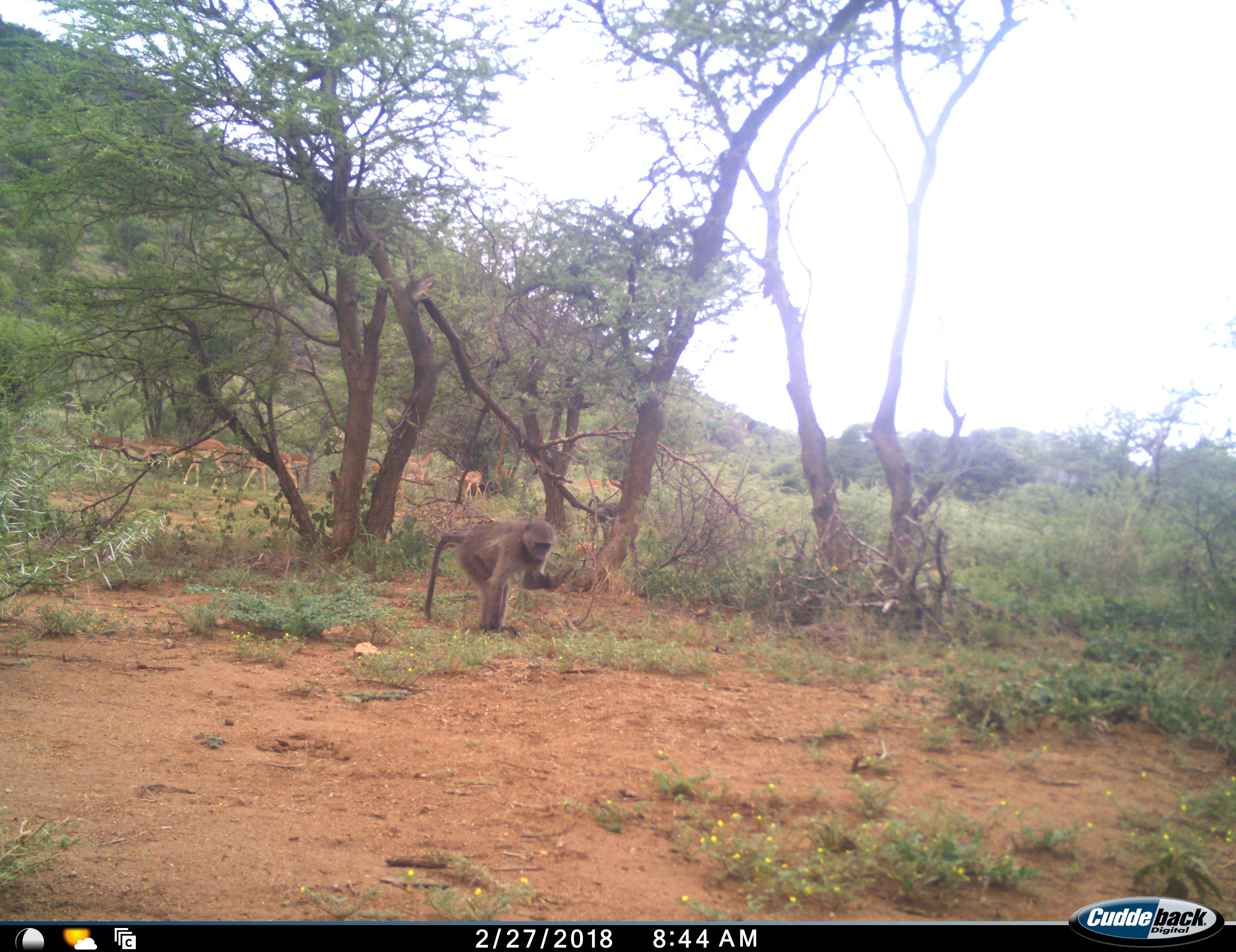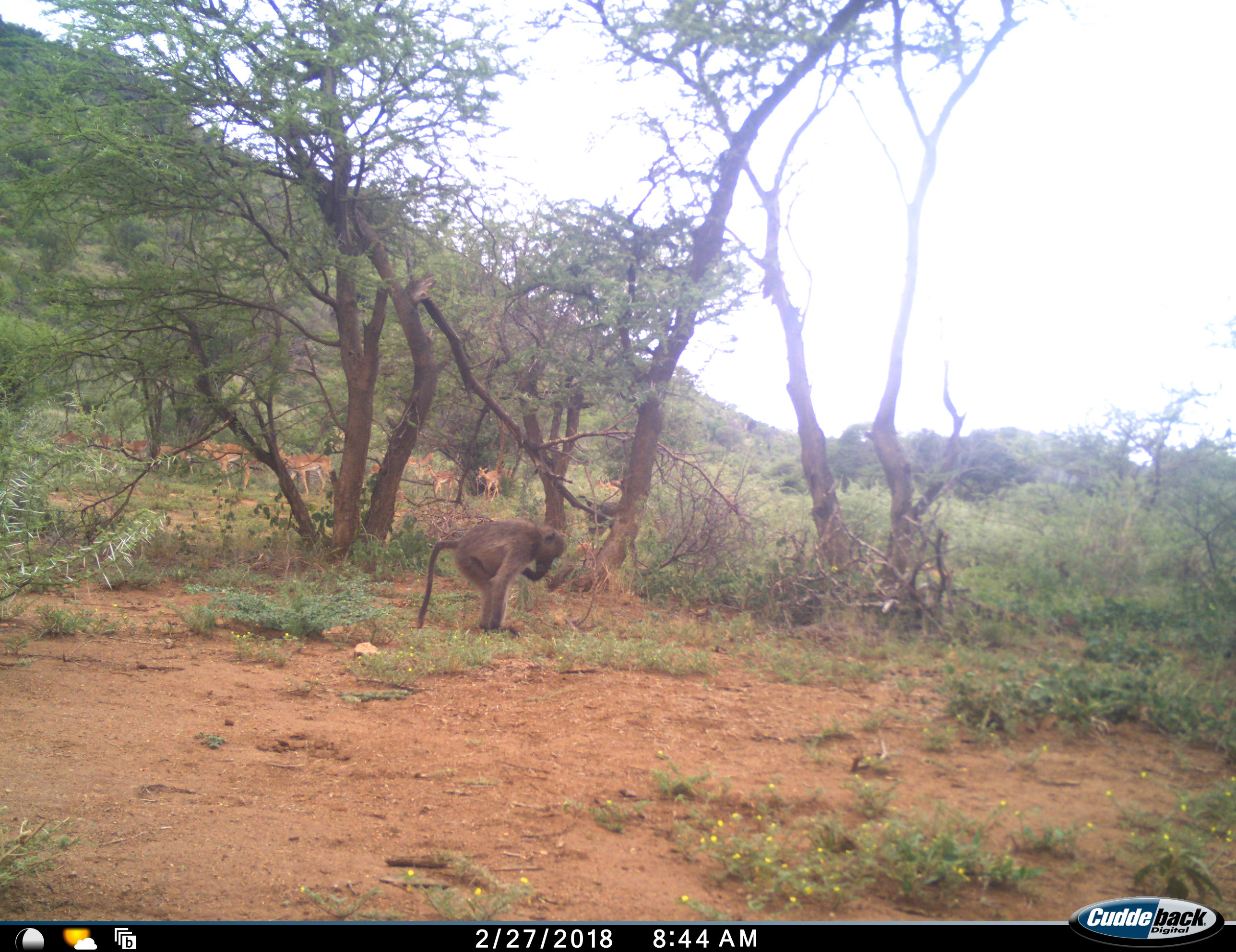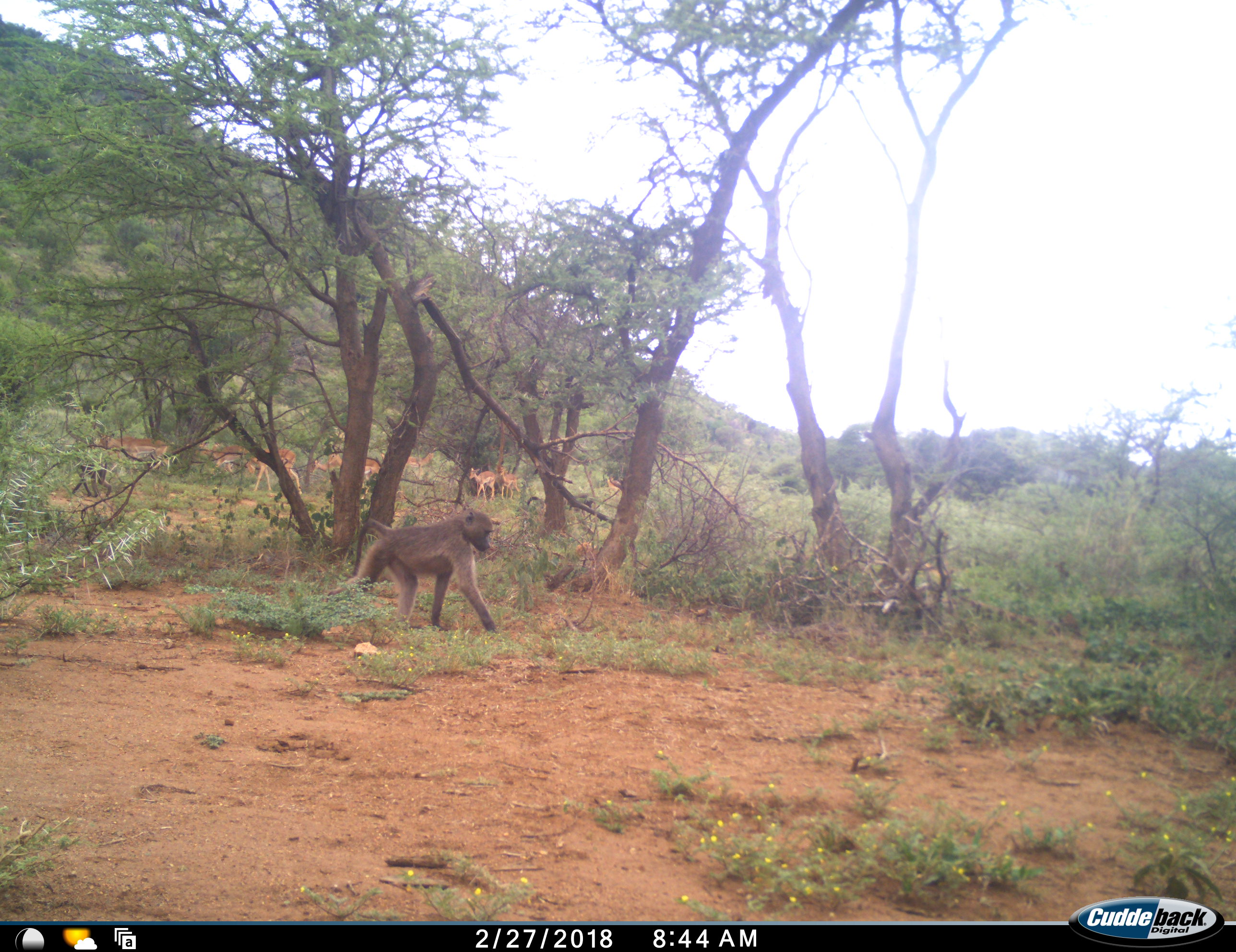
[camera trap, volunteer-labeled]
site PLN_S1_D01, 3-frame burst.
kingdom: Animalia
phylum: Chordata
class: Mammalia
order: Primates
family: Cercopithecidae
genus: Papio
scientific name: Papio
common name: baboon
Baboon (Papio), count 2. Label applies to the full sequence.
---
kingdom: Animalia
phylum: Chordata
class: Mammalia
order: Artiodactyla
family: Bovidae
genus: Aepyceros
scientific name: Aepyceros melampus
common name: impala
Impala (Aepyceros melampus), count 11-50. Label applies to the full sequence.